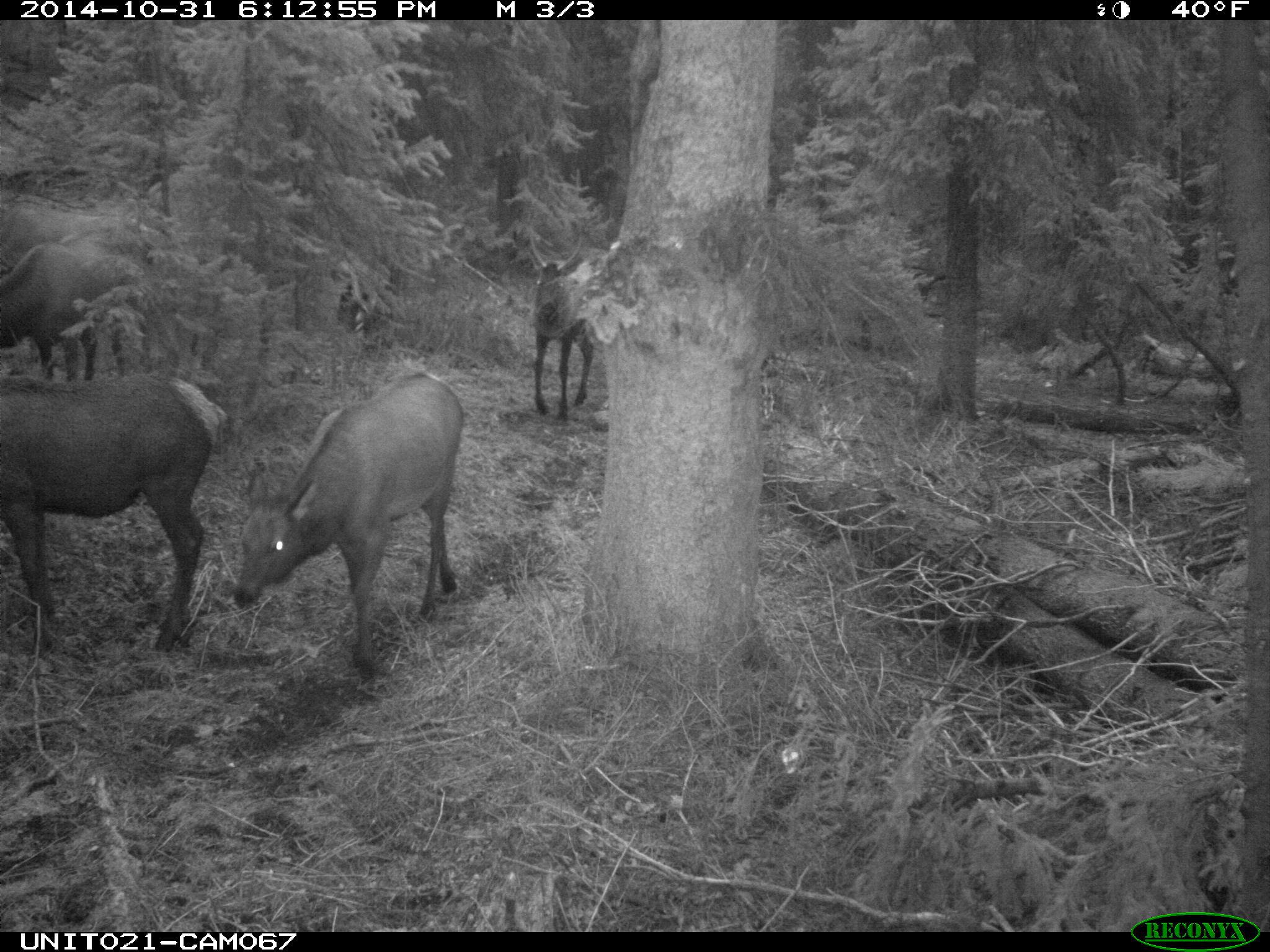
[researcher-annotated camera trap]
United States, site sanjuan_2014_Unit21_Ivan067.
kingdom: Animalia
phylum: Chordata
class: Mammalia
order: Artiodactyla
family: Cervidae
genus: Cervus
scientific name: Cervus elaphus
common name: red deer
Cervus elaphus (red deer).